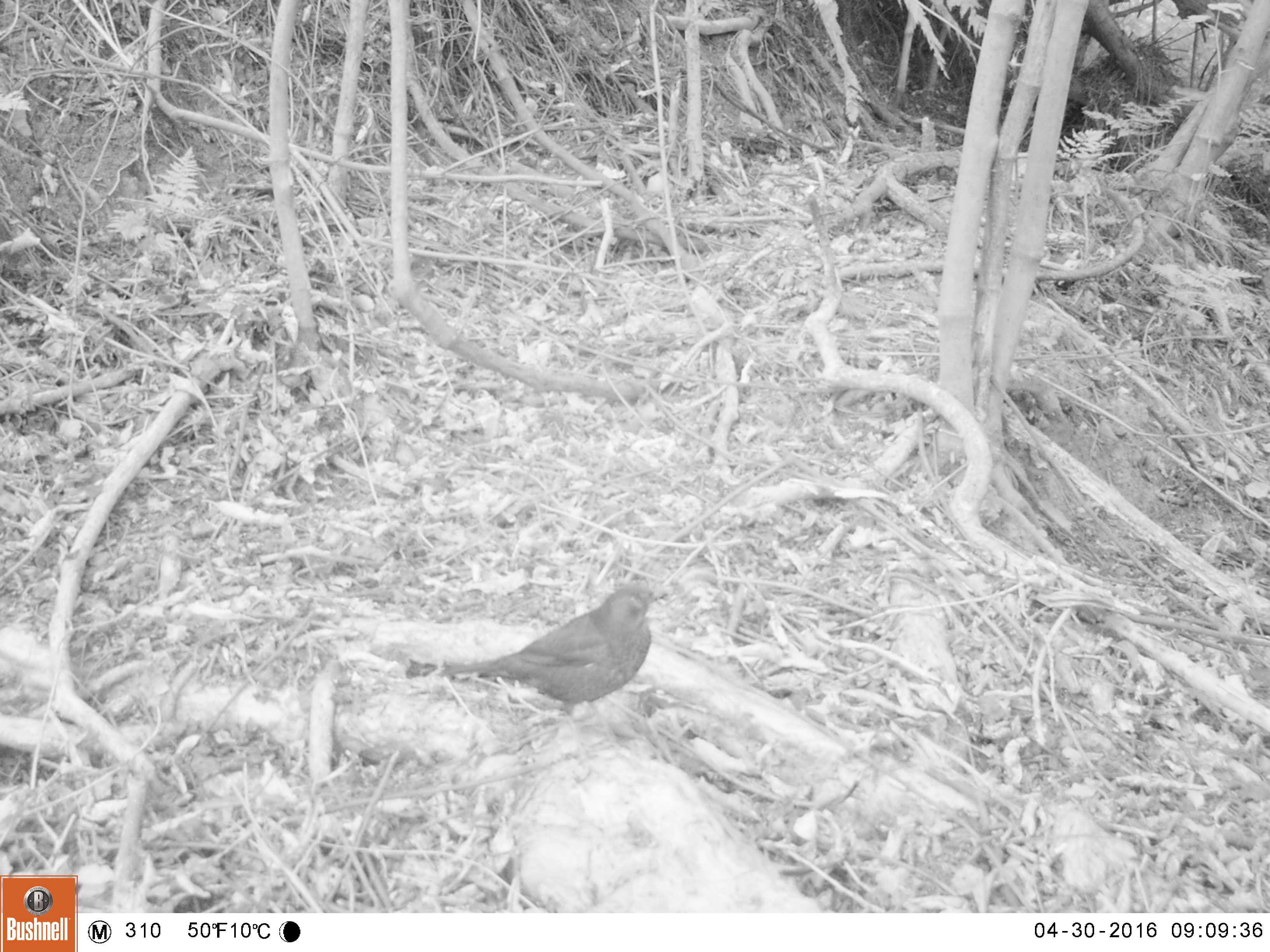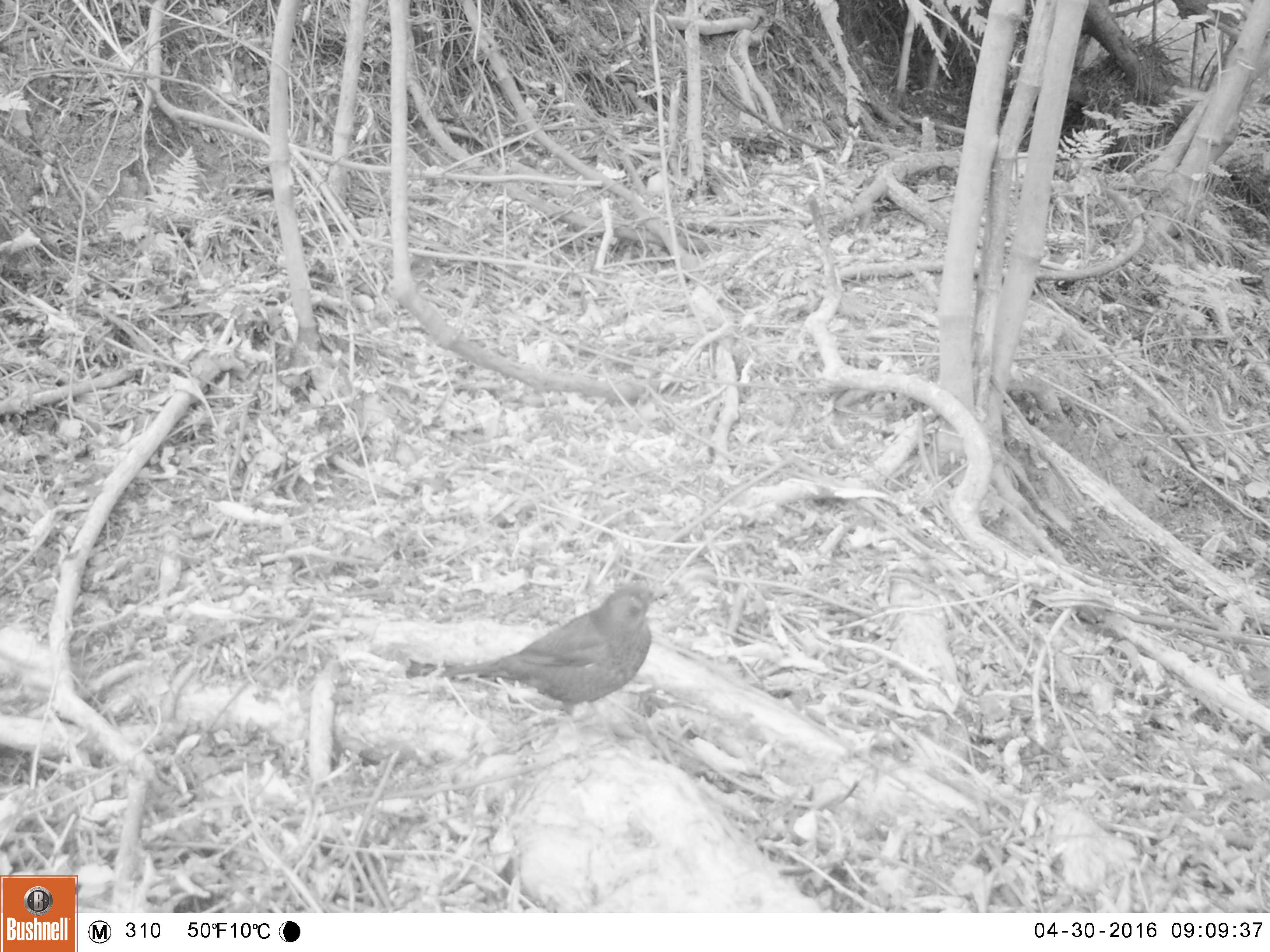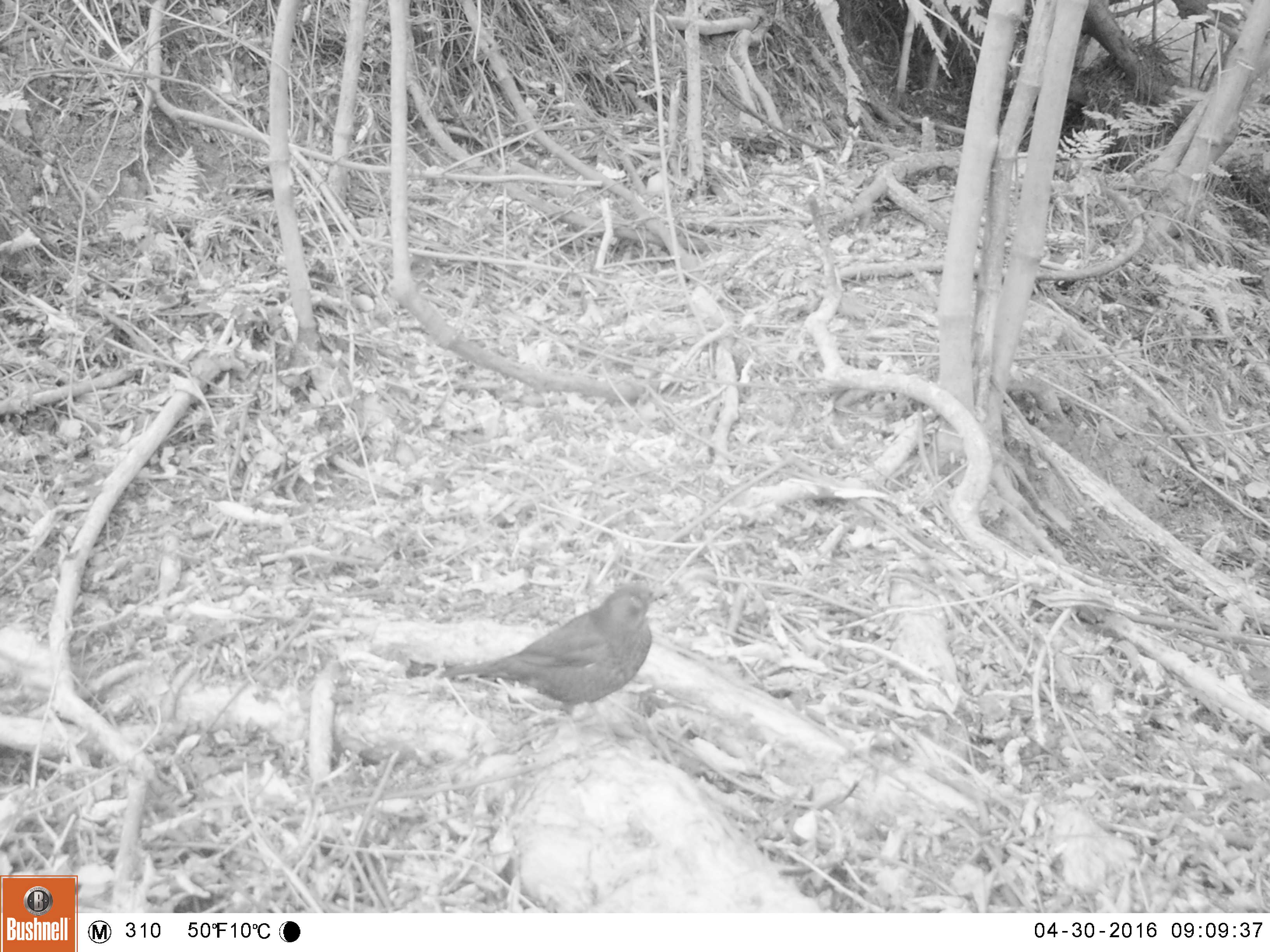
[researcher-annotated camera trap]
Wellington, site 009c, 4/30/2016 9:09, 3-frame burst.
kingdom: Animalia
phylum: Chordata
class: Aves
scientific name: Aves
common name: bird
Bird (Aves).